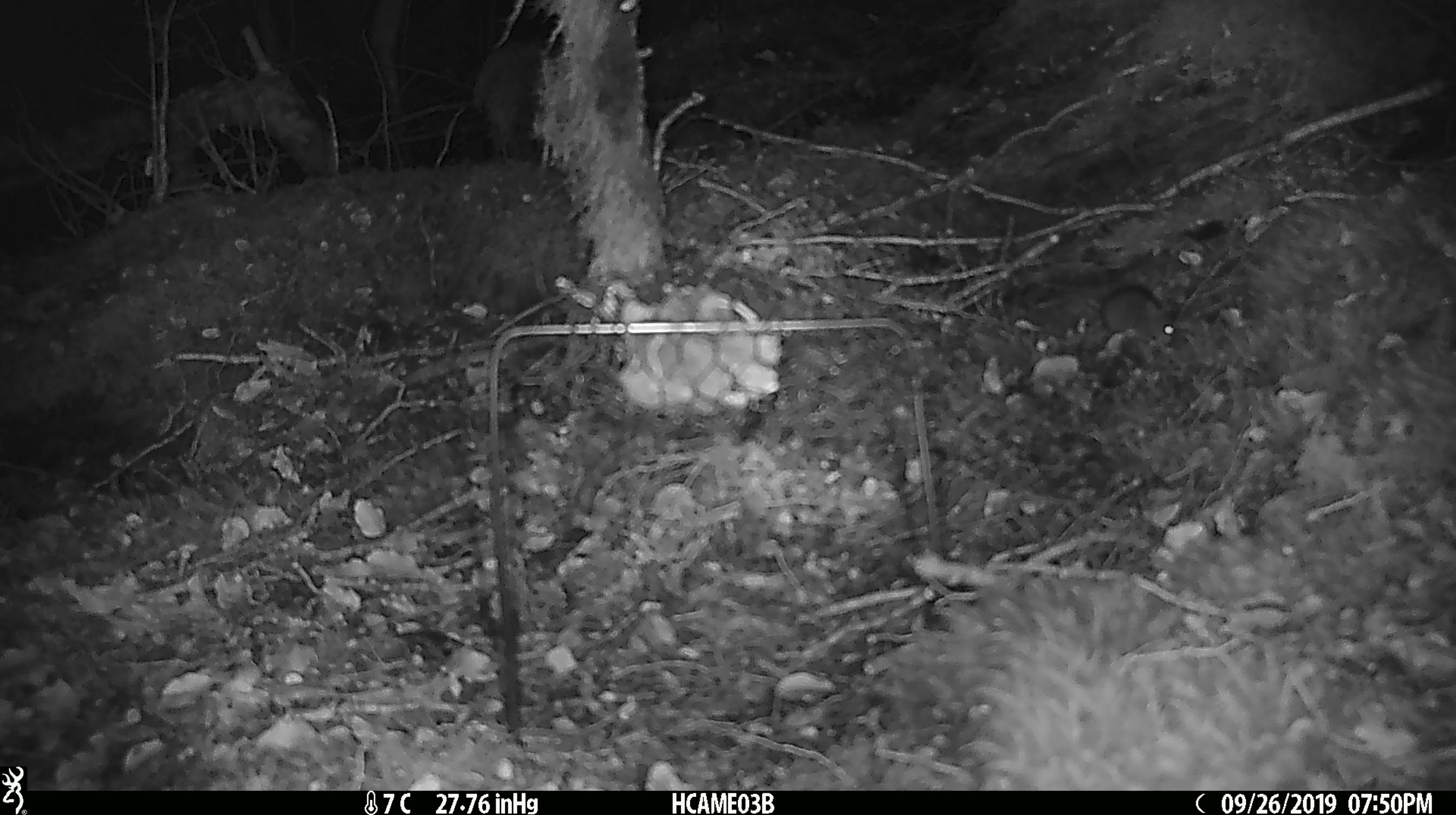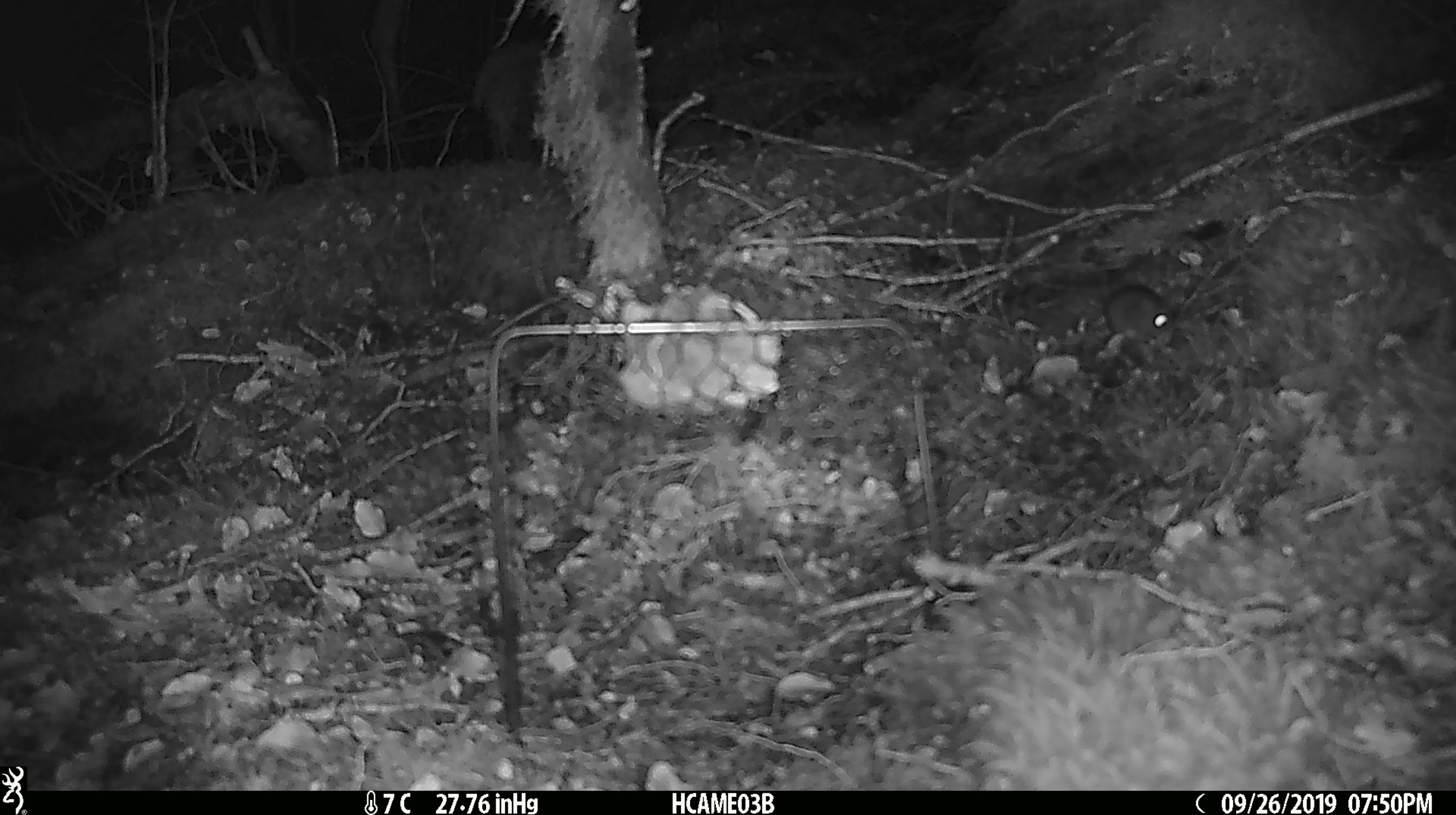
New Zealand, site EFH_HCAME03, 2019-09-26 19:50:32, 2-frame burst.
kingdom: Animalia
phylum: Chordata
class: Mammalia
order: Rodentia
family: Muridae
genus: Mus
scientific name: Mus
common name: mouse